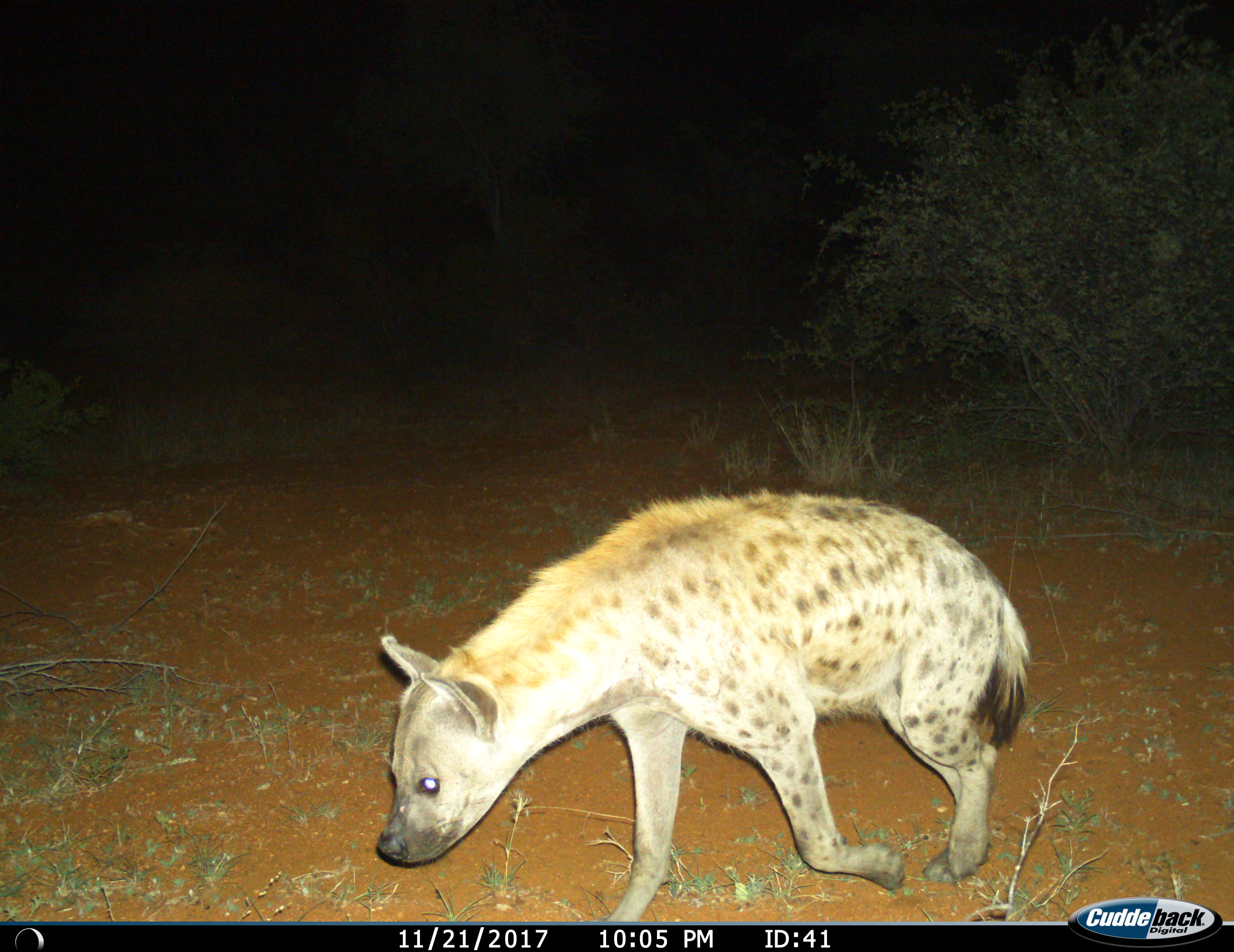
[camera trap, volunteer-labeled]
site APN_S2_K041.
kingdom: Animalia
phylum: Chordata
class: Mammalia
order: Carnivora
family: Hyaenidae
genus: Crocuta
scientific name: Crocuta crocuta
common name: spotted hyena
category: hyenaspotted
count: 1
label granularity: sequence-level